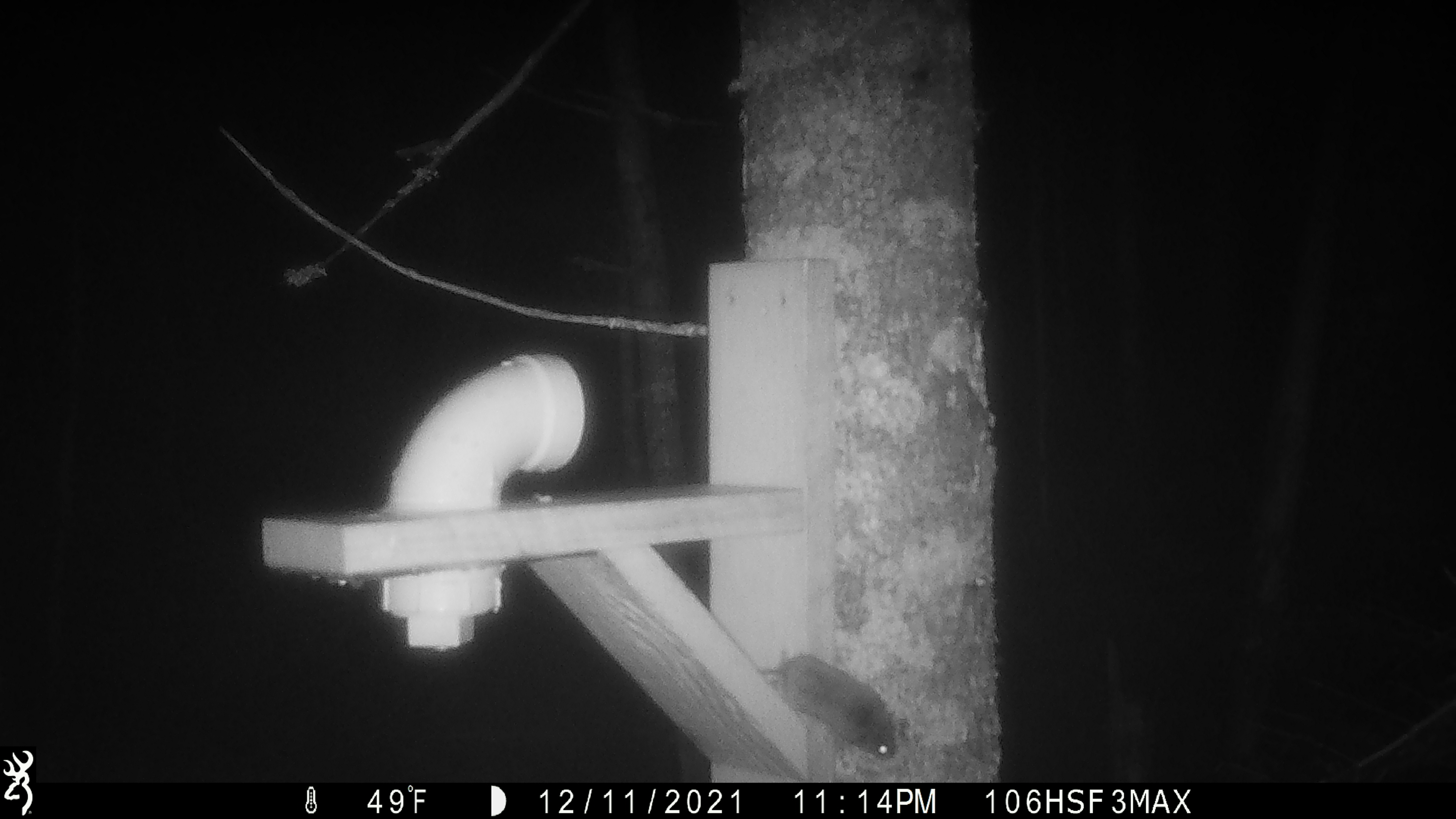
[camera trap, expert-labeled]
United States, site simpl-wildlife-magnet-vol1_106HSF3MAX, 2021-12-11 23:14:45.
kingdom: Animalia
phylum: Chordata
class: Mammalia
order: Rodentia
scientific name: Rodentia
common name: mouse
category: mouse sp.